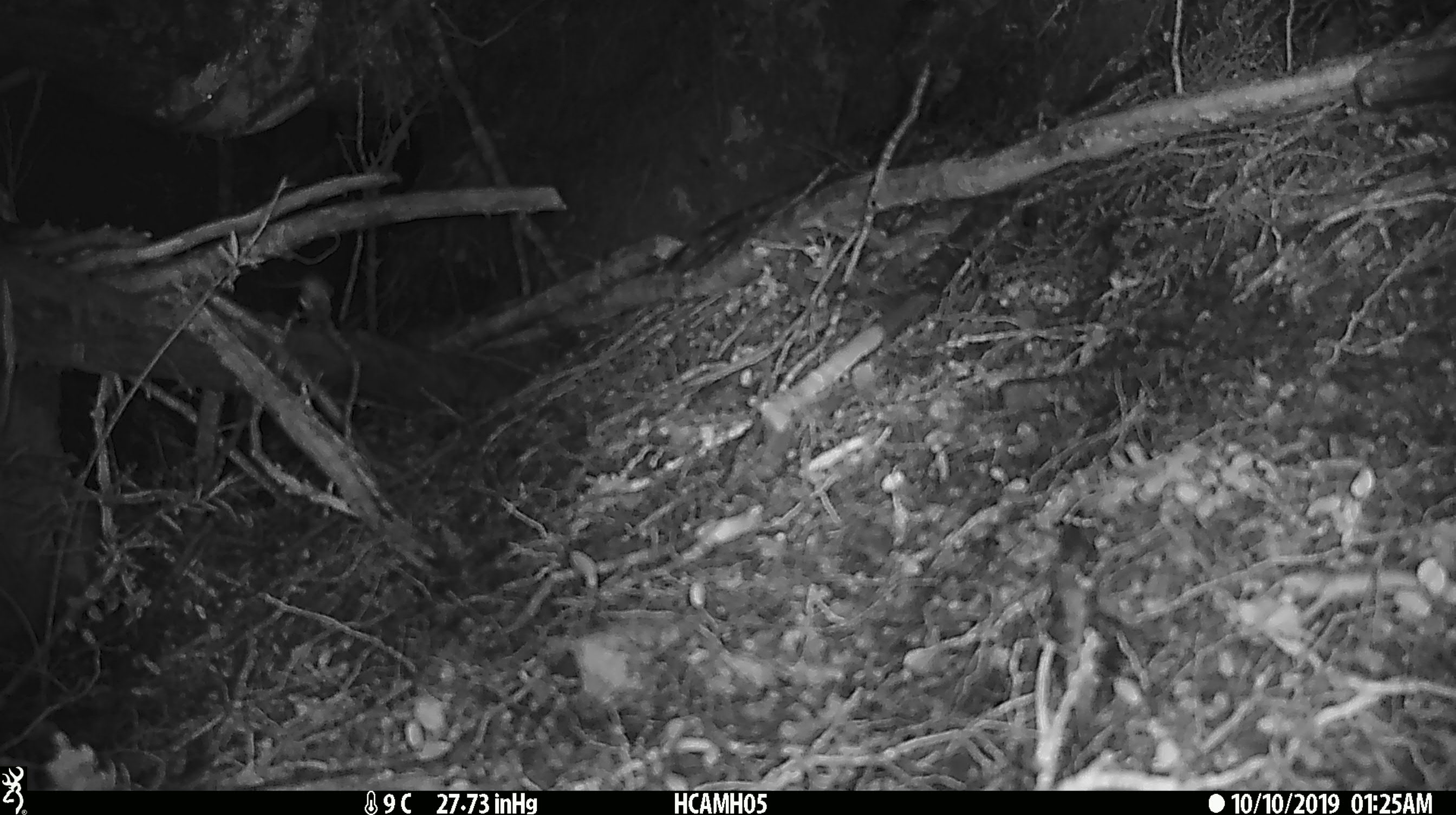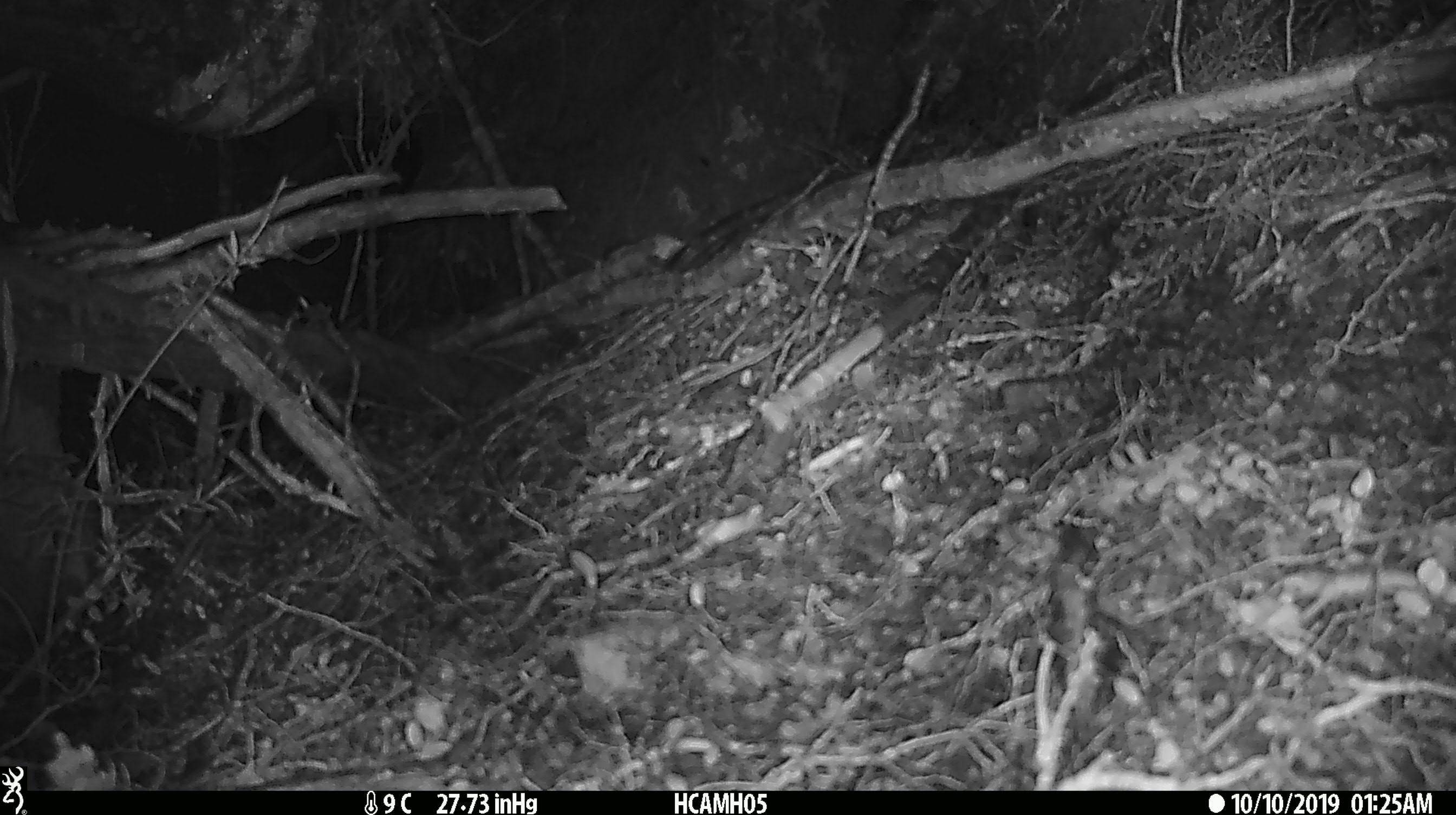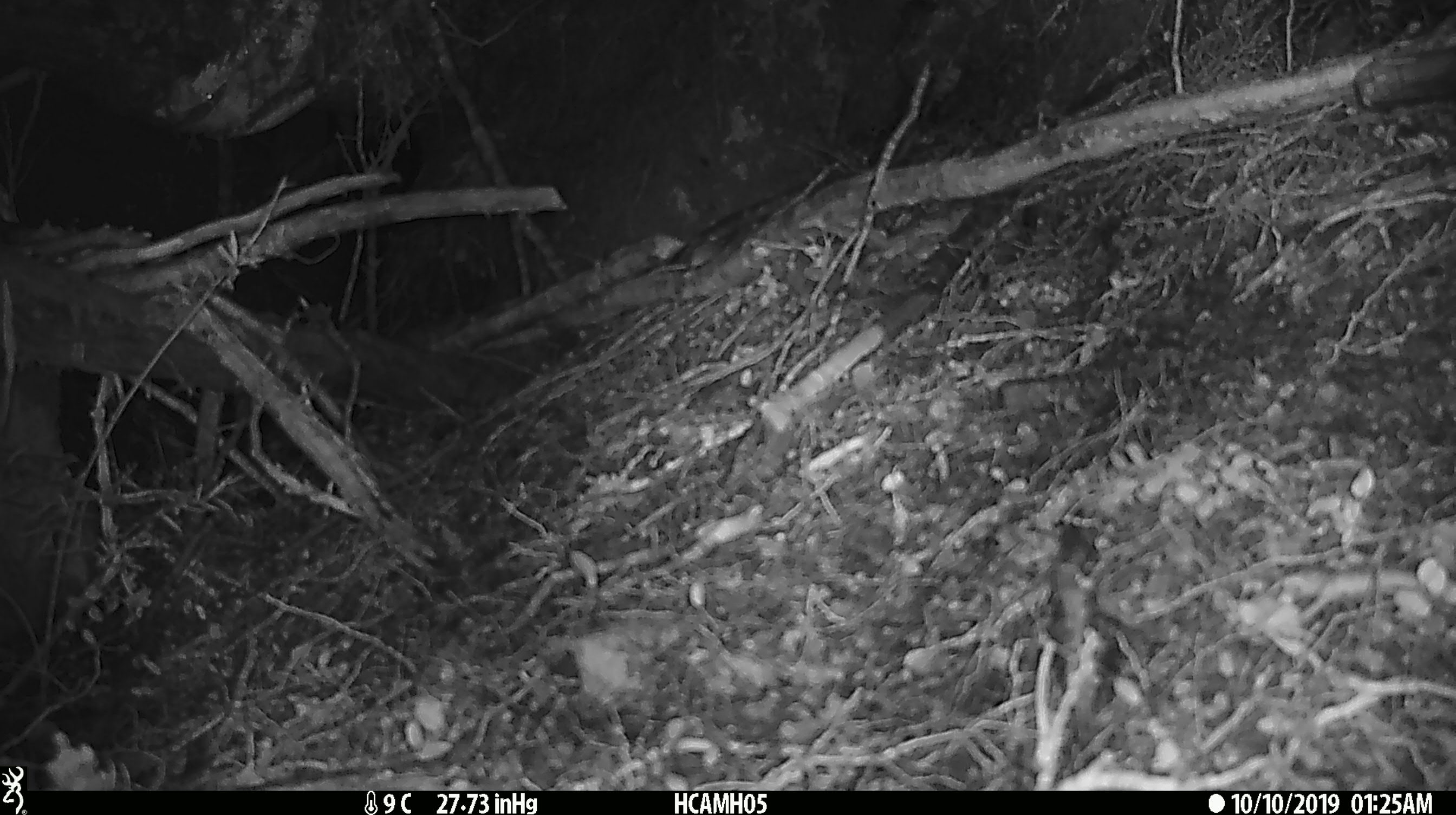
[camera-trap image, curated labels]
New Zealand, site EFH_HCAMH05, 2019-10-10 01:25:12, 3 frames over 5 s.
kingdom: Animalia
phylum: Chordata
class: Mammalia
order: Rodentia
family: Muridae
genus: Mus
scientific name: Mus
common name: mouse